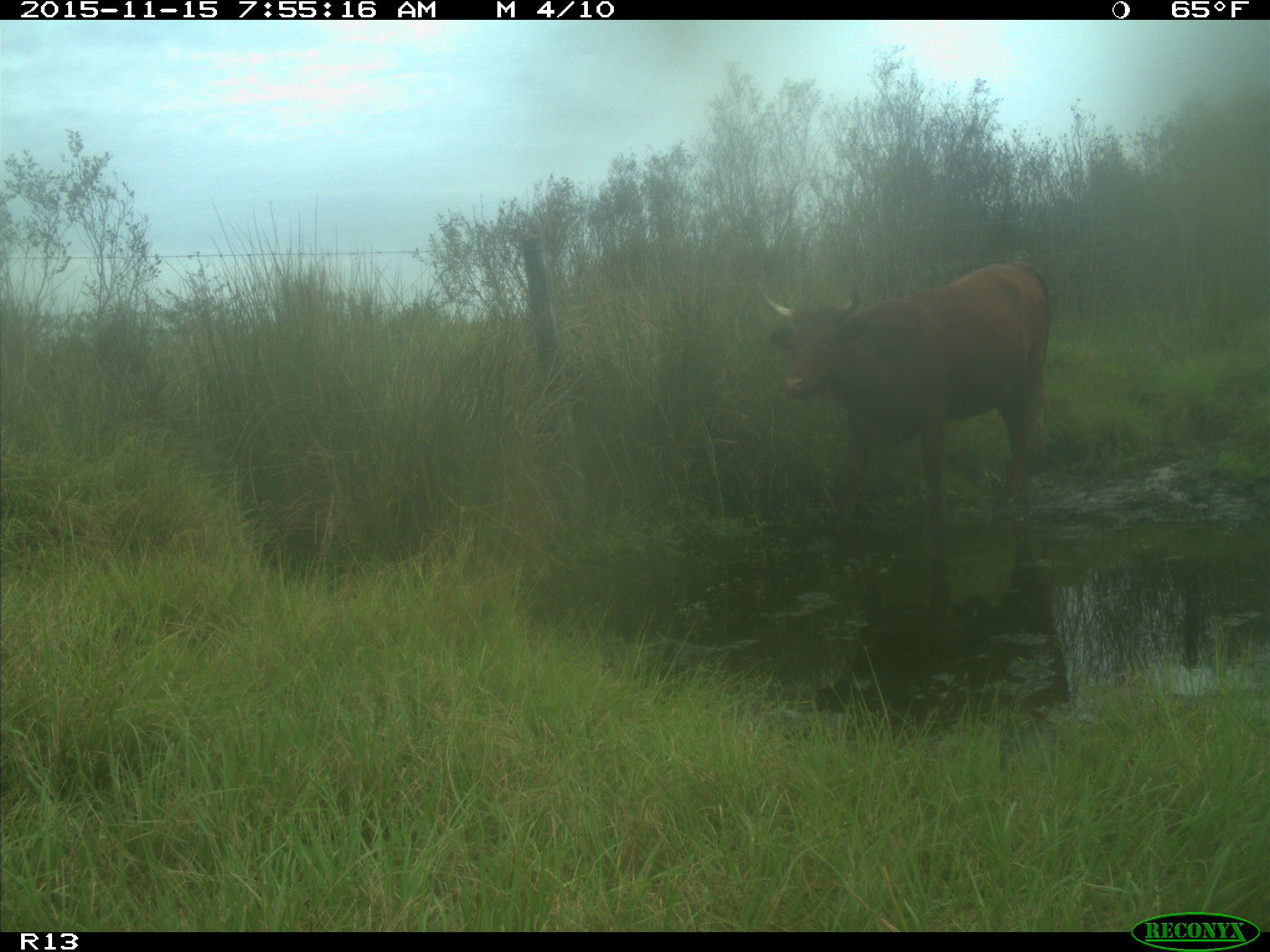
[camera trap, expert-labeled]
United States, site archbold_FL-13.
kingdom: Animalia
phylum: Chordata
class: Mammalia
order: Artiodactyla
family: Bovidae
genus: Bos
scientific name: Bos taurus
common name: domestic cow